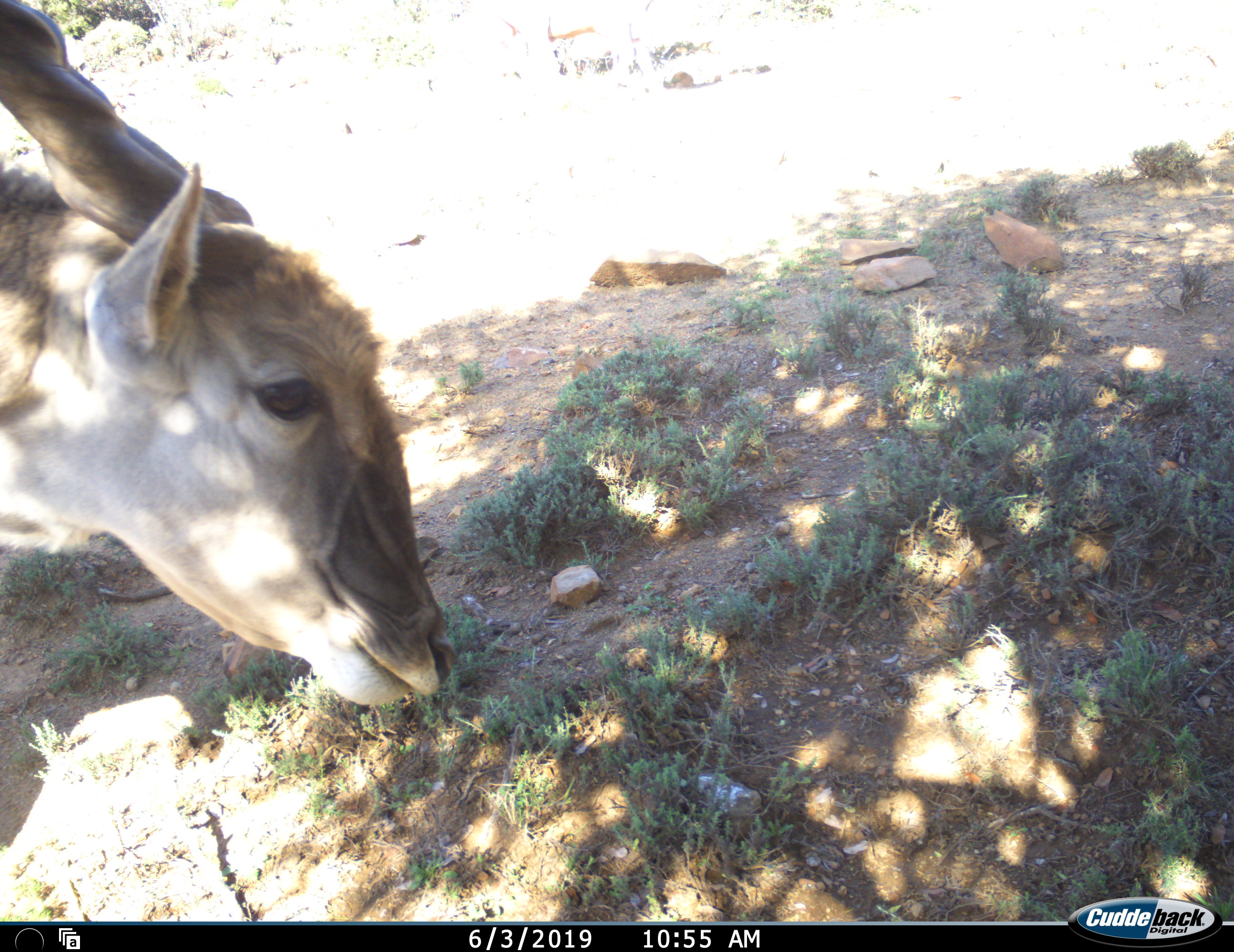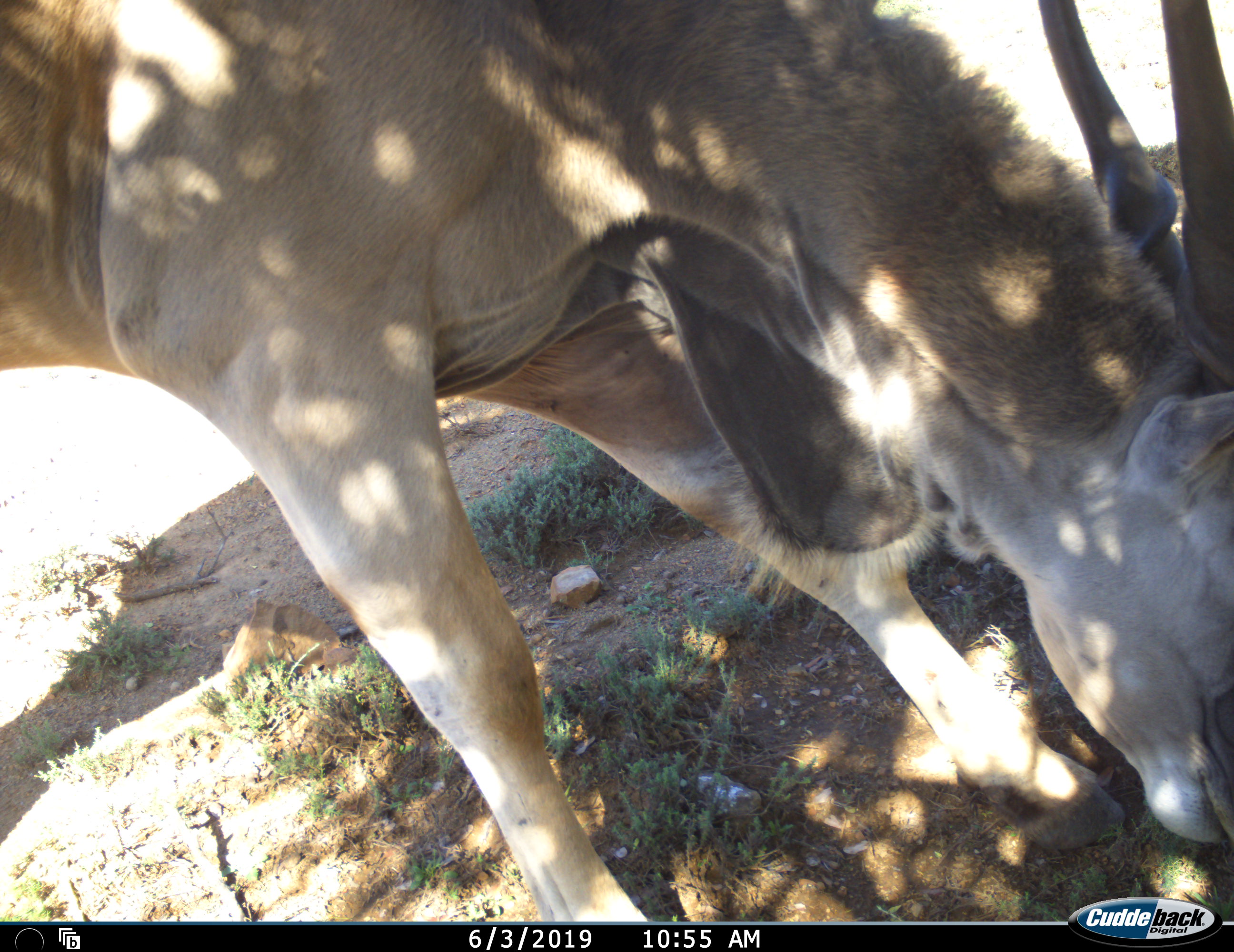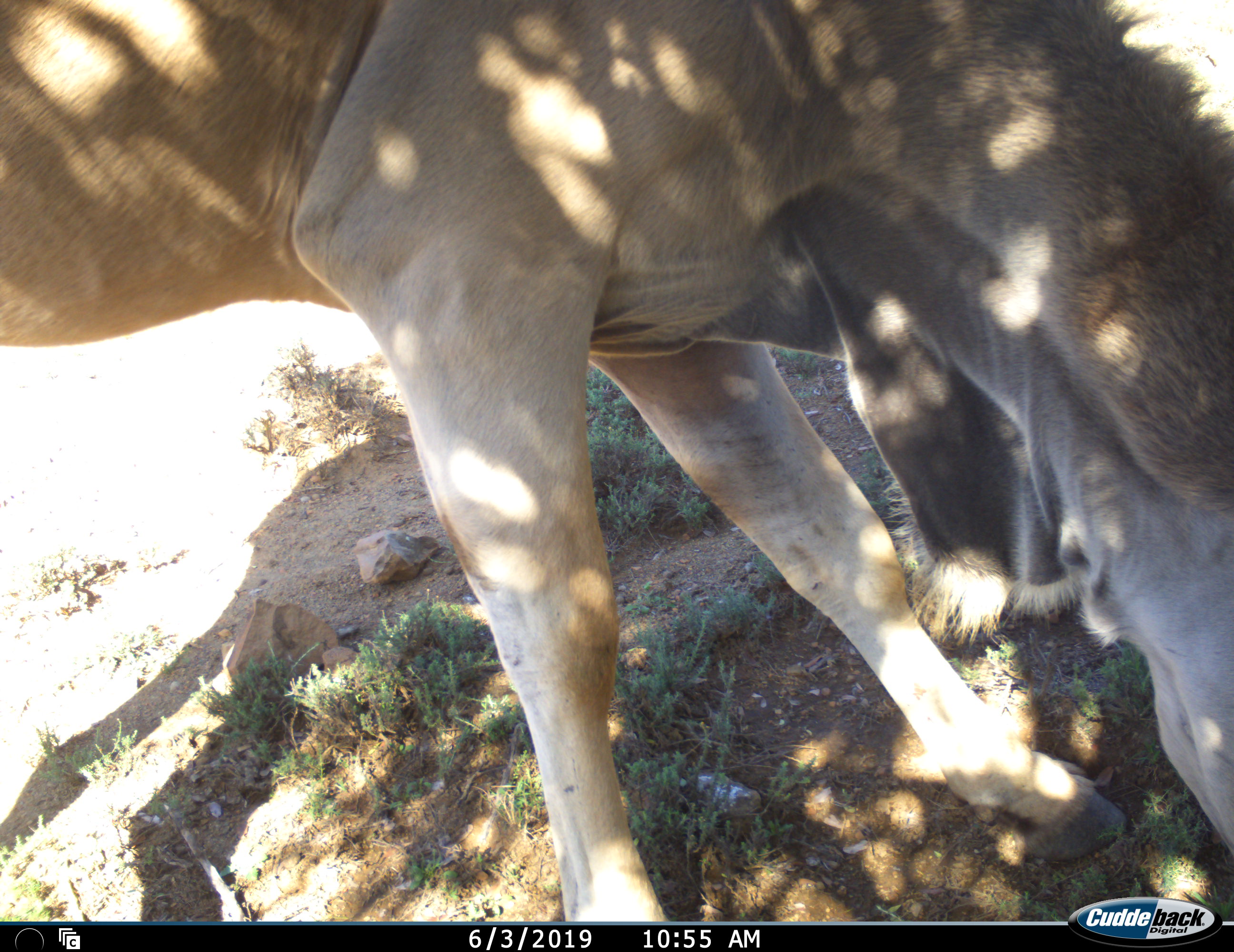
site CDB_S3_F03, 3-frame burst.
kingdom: Animalia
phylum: Chordata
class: Mammalia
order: Artiodactyla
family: Bovidae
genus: Tragelaphus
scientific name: Tragelaphus oryx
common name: eland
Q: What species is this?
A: Eland (Tragelaphus oryx).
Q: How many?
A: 1.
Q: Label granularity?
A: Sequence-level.